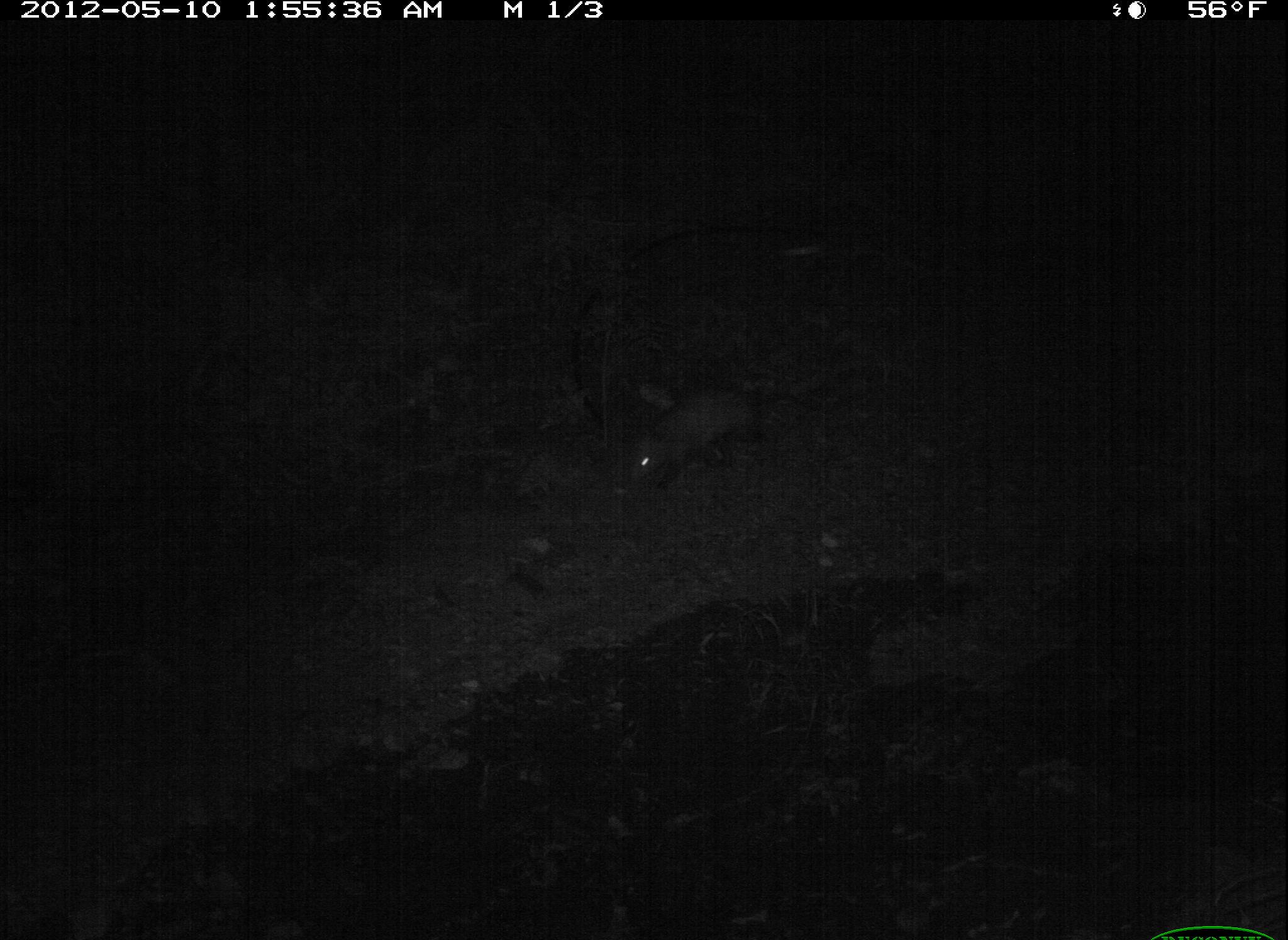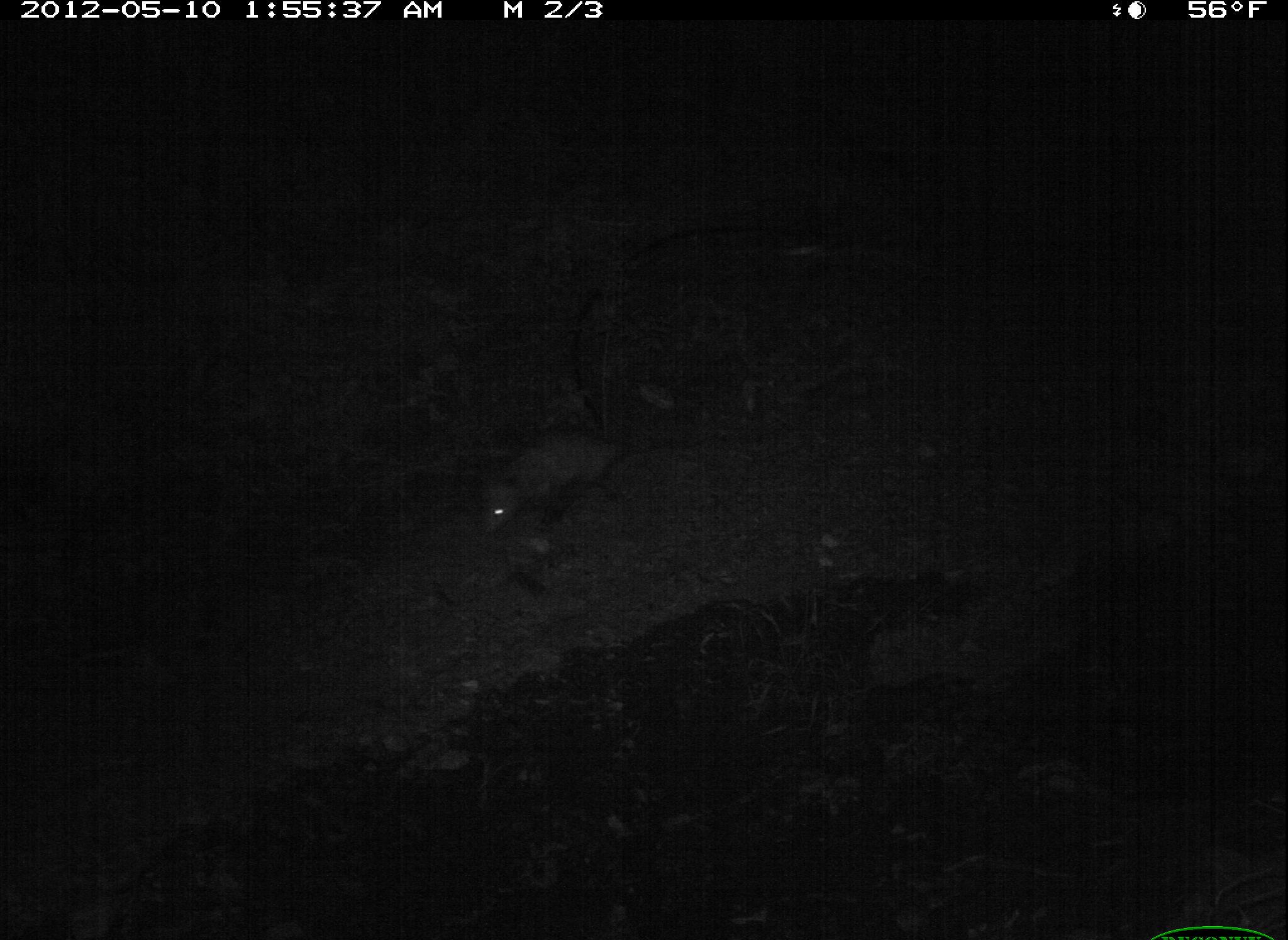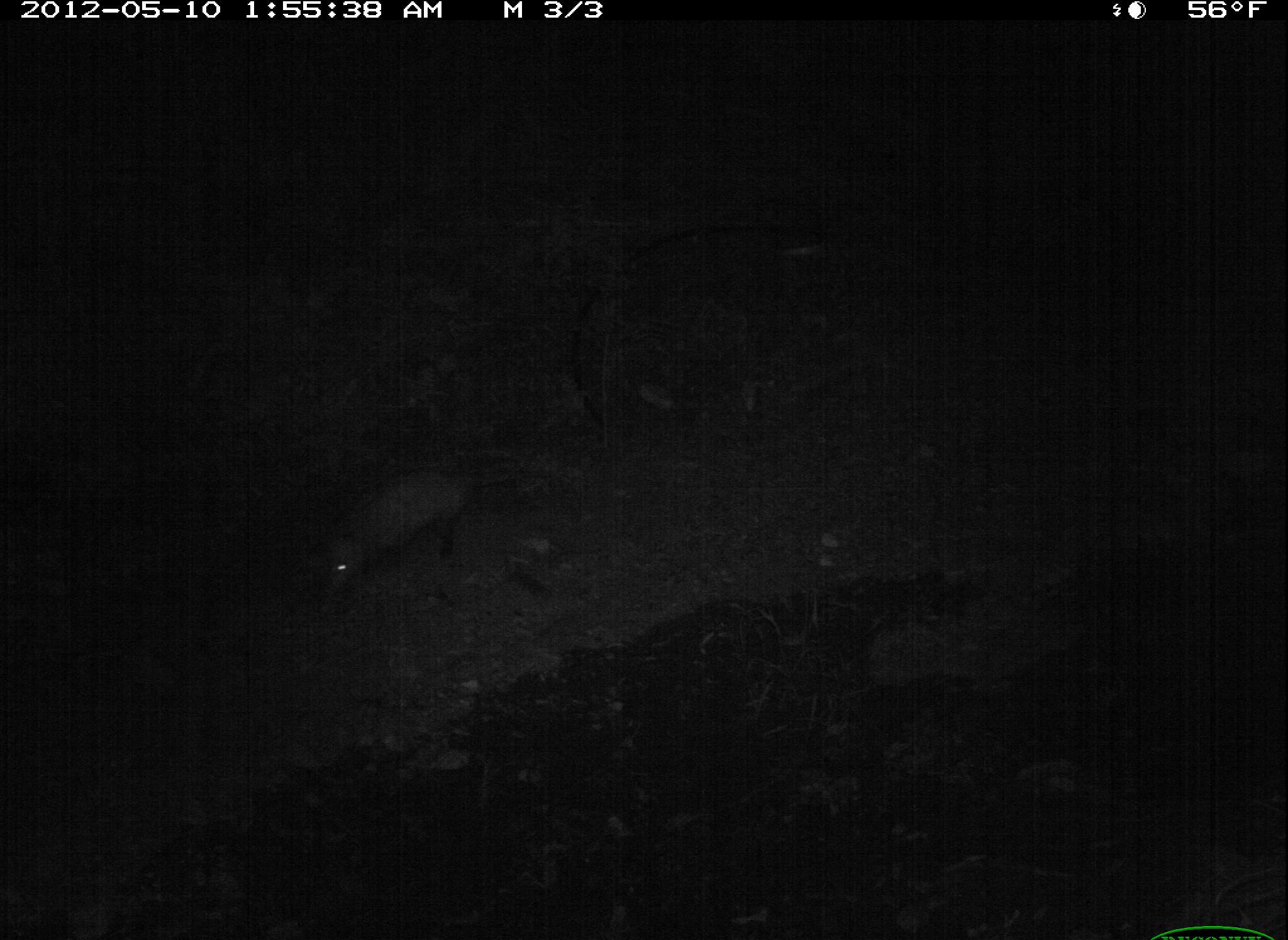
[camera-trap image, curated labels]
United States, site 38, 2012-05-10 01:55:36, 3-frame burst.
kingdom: Animalia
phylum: Chordata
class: Mammalia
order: Didelphimorphia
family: Didelphidae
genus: Didelphis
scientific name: Didelphis virginiana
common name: virginia opossum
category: opossum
Opossum (virginia opossum) (Didelphis virginiana).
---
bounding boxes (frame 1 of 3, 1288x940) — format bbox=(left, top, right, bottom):
opossum: bbox=(599, 366, 834, 522)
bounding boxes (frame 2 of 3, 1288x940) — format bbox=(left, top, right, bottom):
opossum: bbox=(452, 416, 667, 559)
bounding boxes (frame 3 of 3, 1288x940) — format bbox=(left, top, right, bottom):
opossum: bbox=(291, 449, 497, 630)